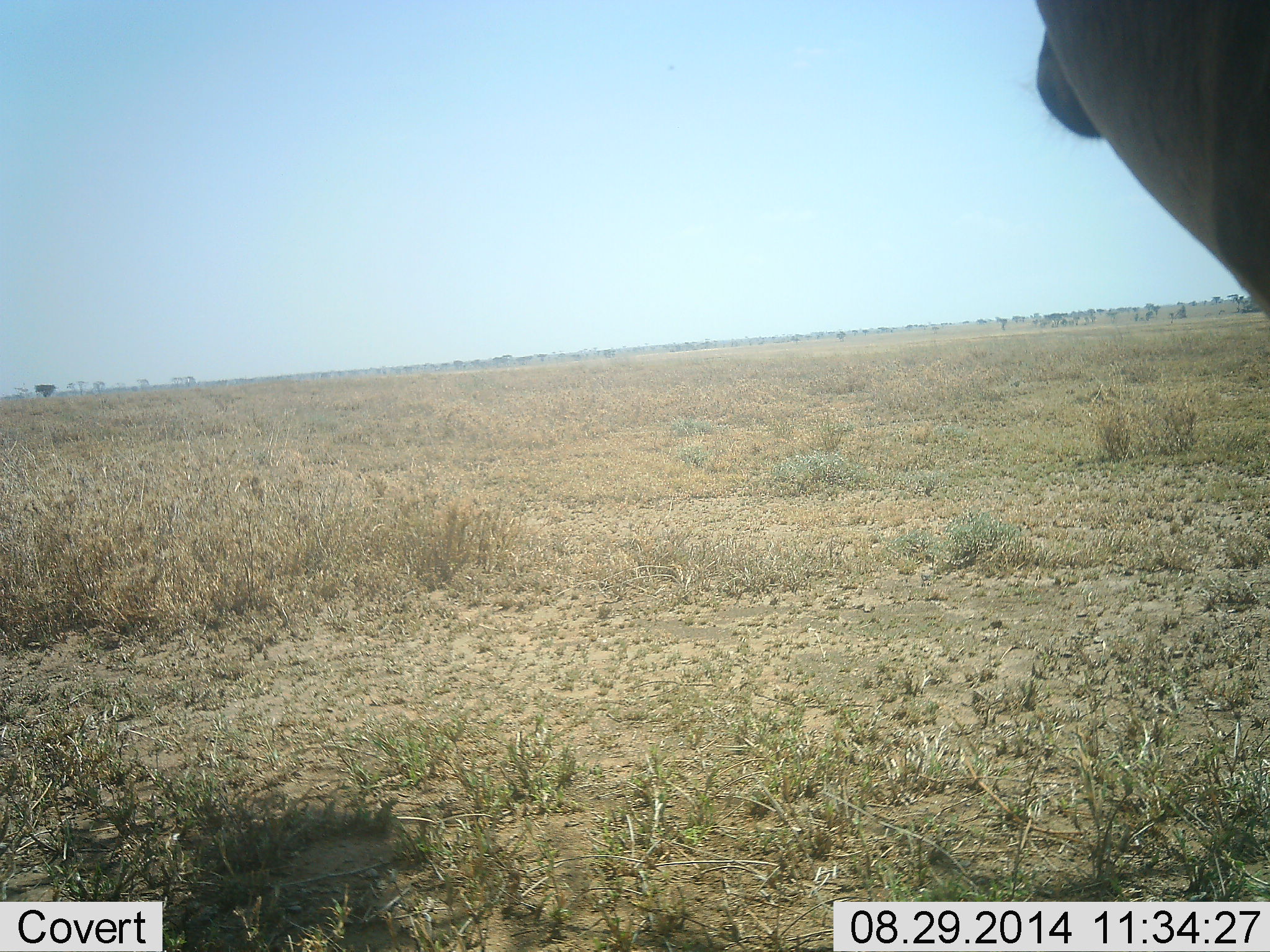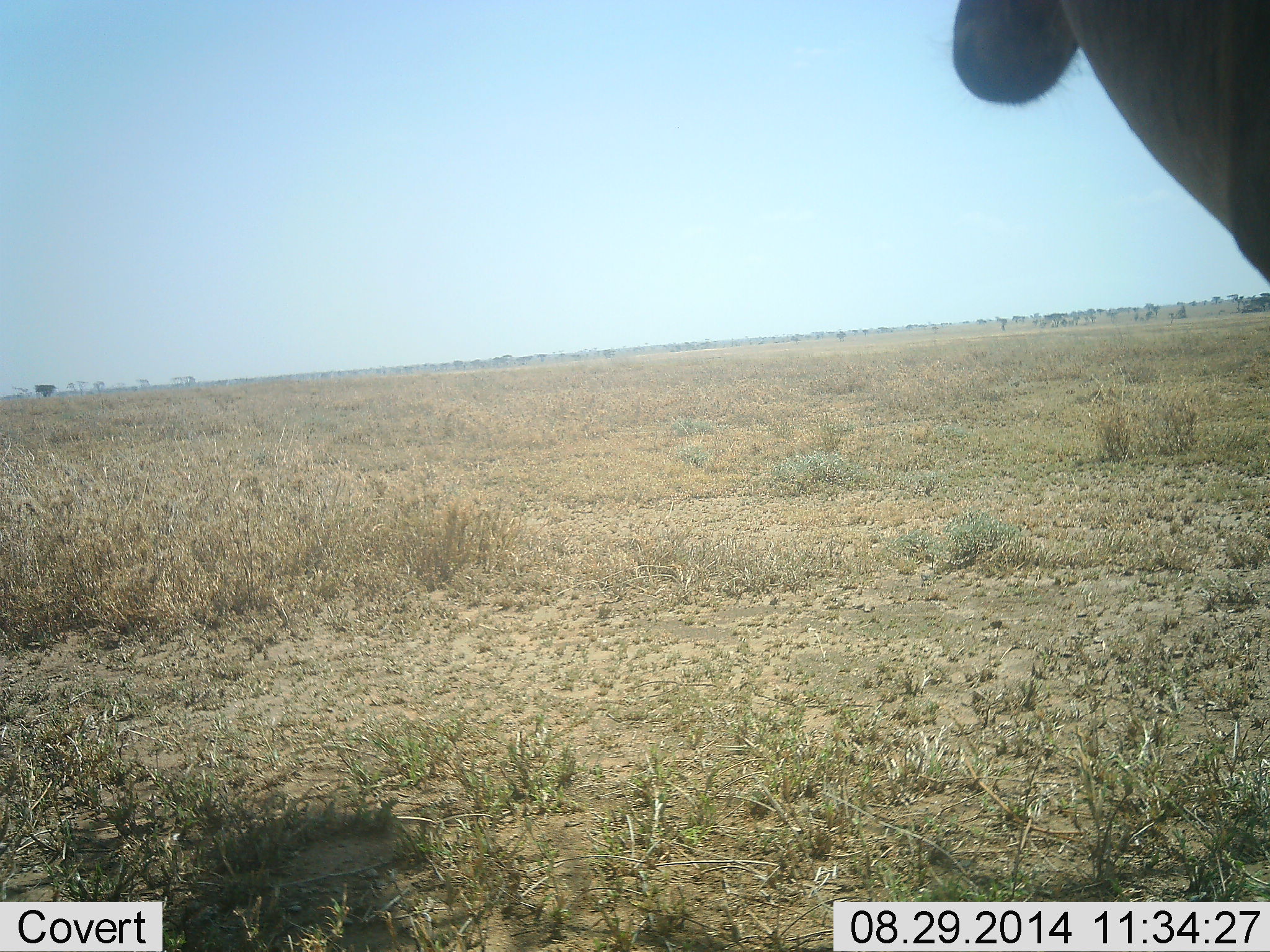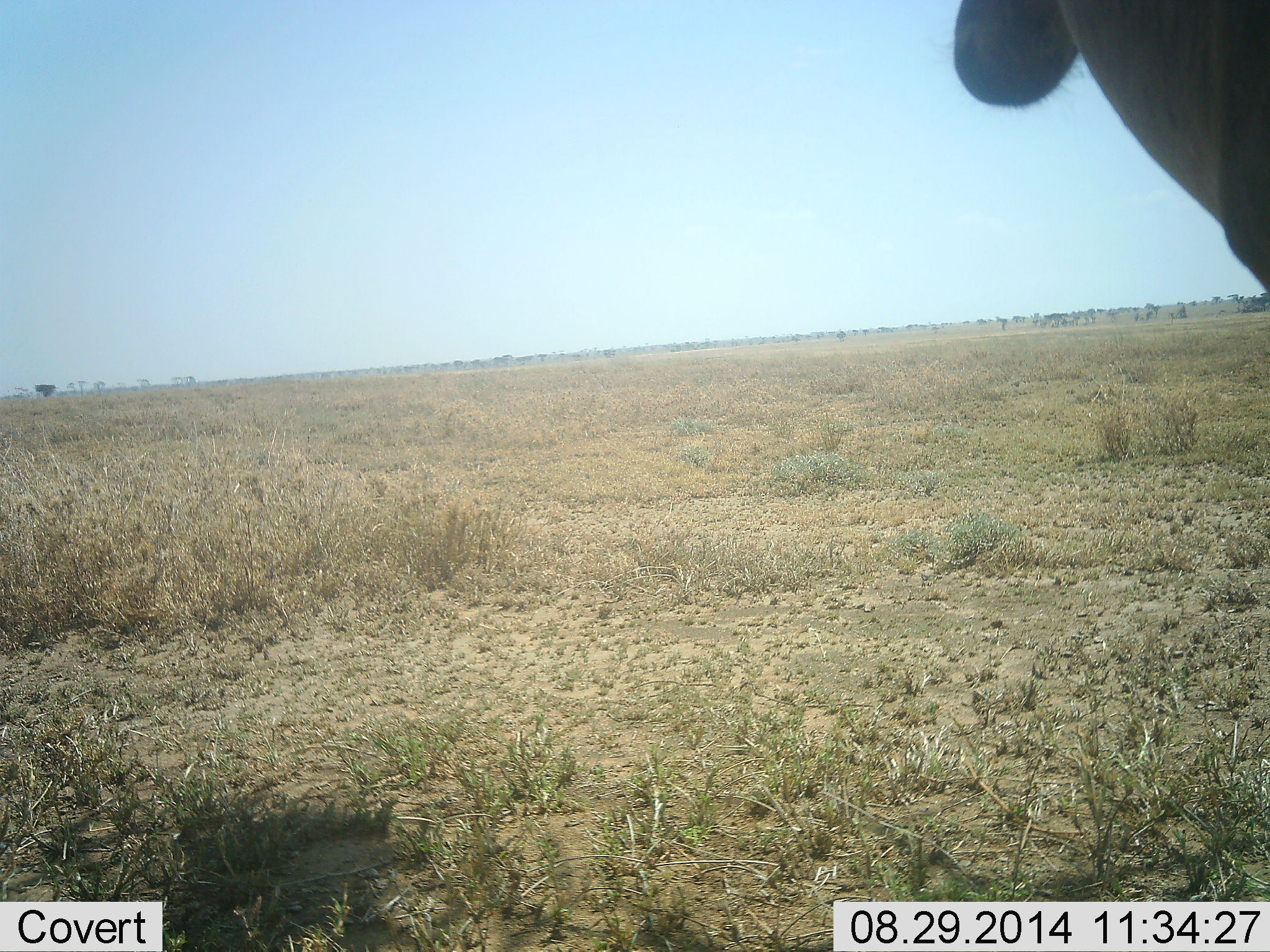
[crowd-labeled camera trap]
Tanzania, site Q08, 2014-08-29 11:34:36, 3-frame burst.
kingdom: Animalia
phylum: Chordata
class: Mammalia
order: Artiodactyla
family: Bovidae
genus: Eudorcas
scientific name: Eudorcas thomsonii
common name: thomson's gazelle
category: gazellethomsons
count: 1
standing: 75%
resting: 0%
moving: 25%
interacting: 0%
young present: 0%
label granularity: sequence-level